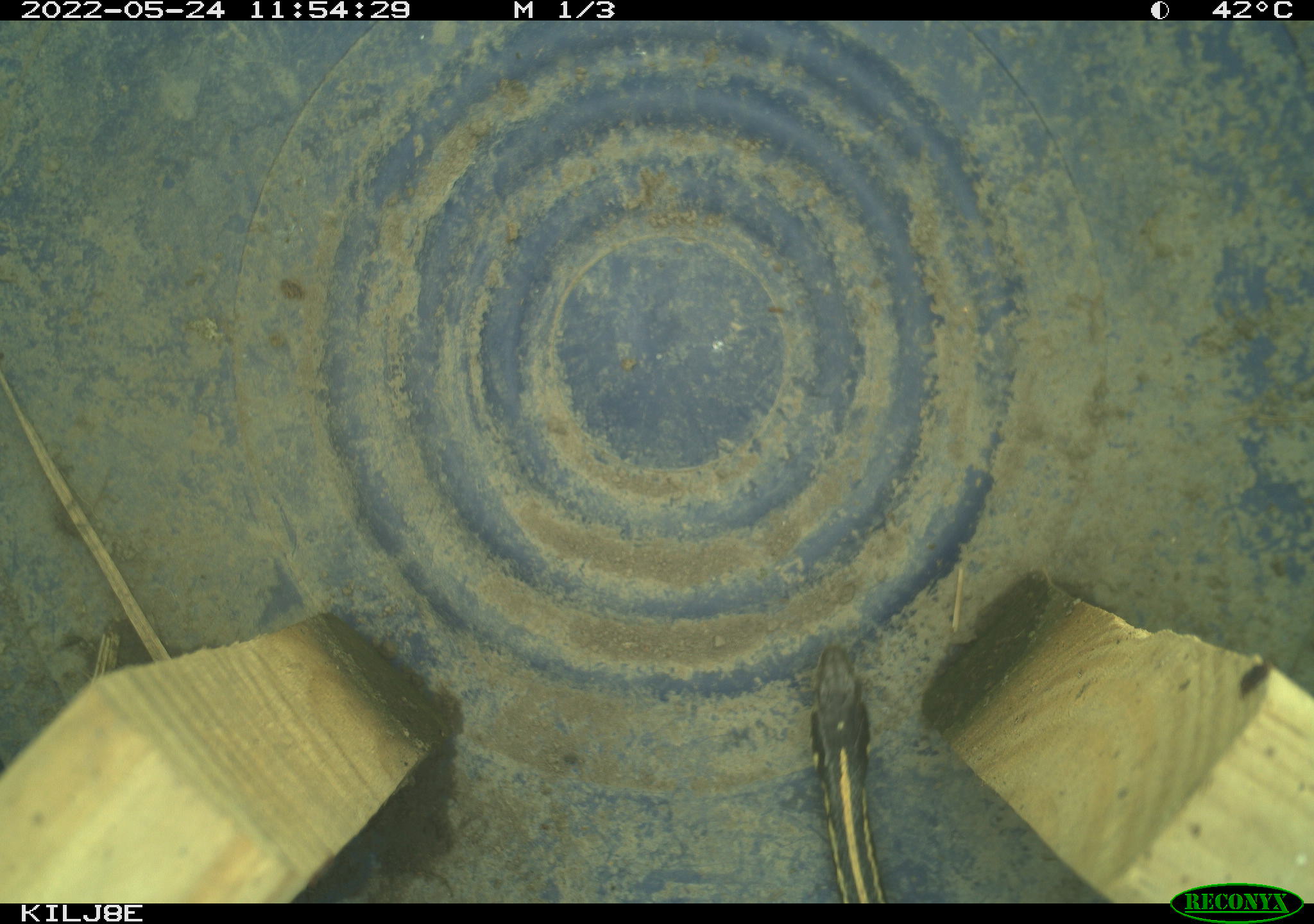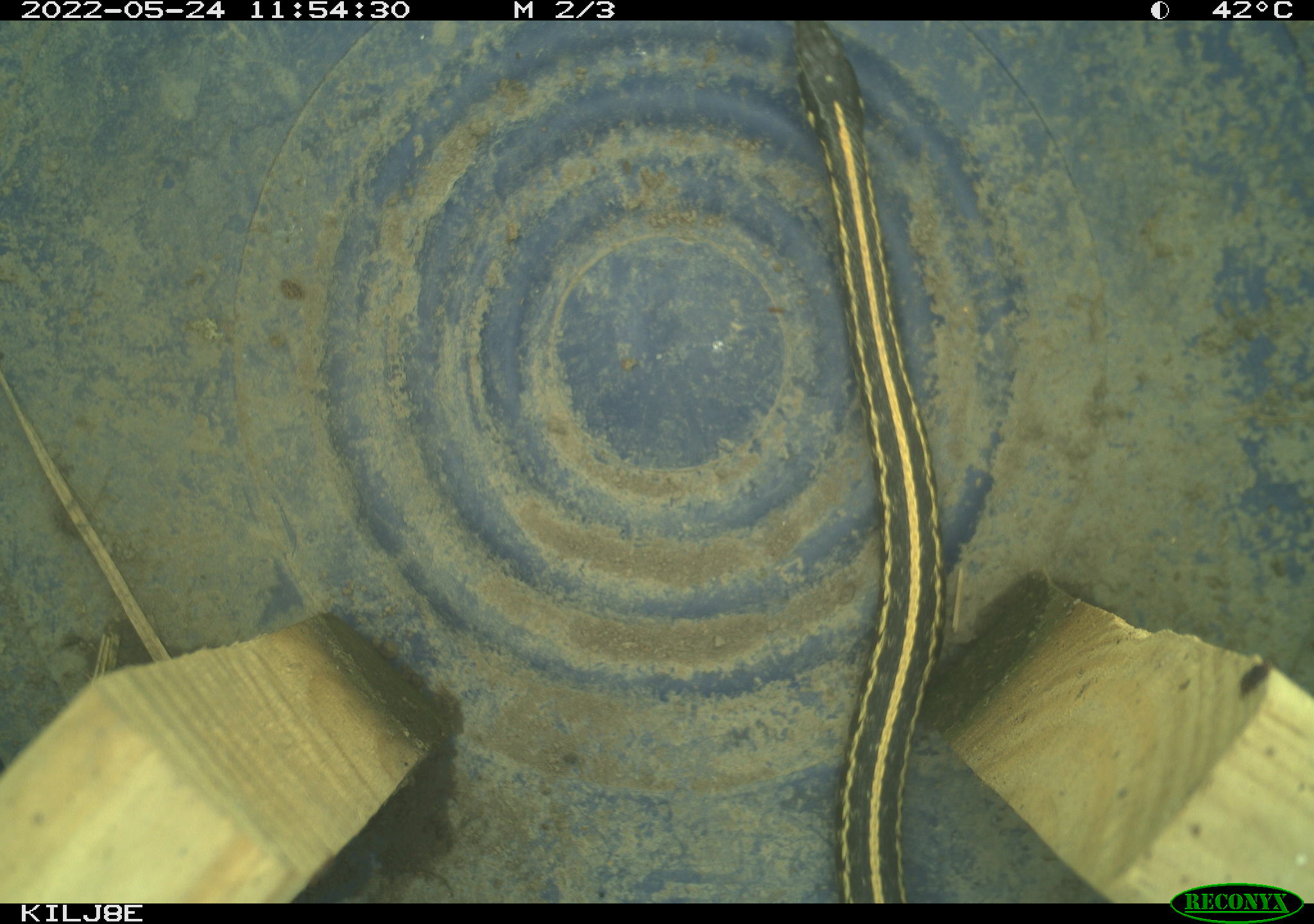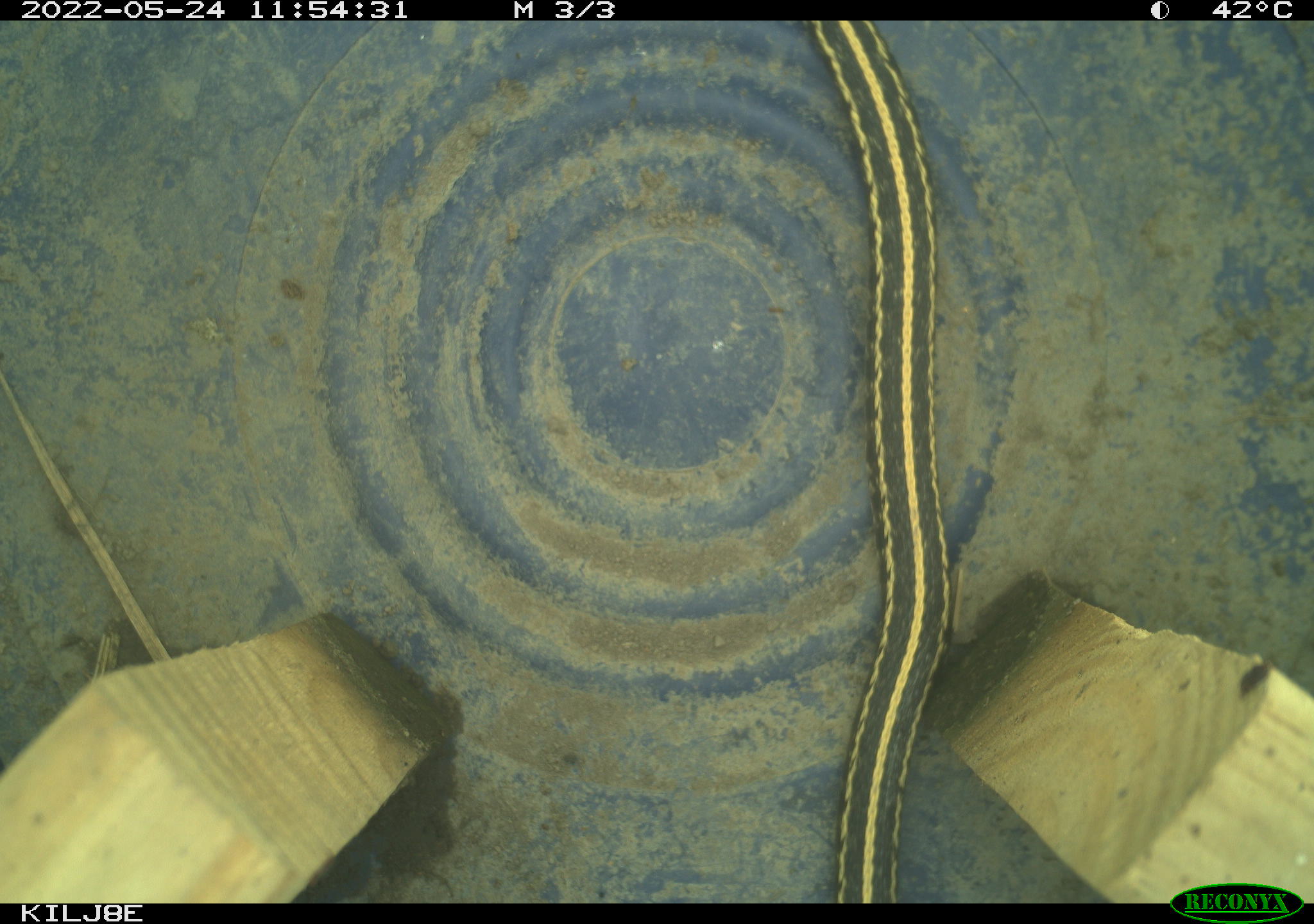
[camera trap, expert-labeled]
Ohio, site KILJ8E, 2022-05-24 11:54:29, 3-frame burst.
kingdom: Animalia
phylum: Chordata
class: Reptilia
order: Squamata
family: Colubridae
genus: Thamnophis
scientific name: Thamnophis sirtalis sirtalis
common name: eastern gartersnake